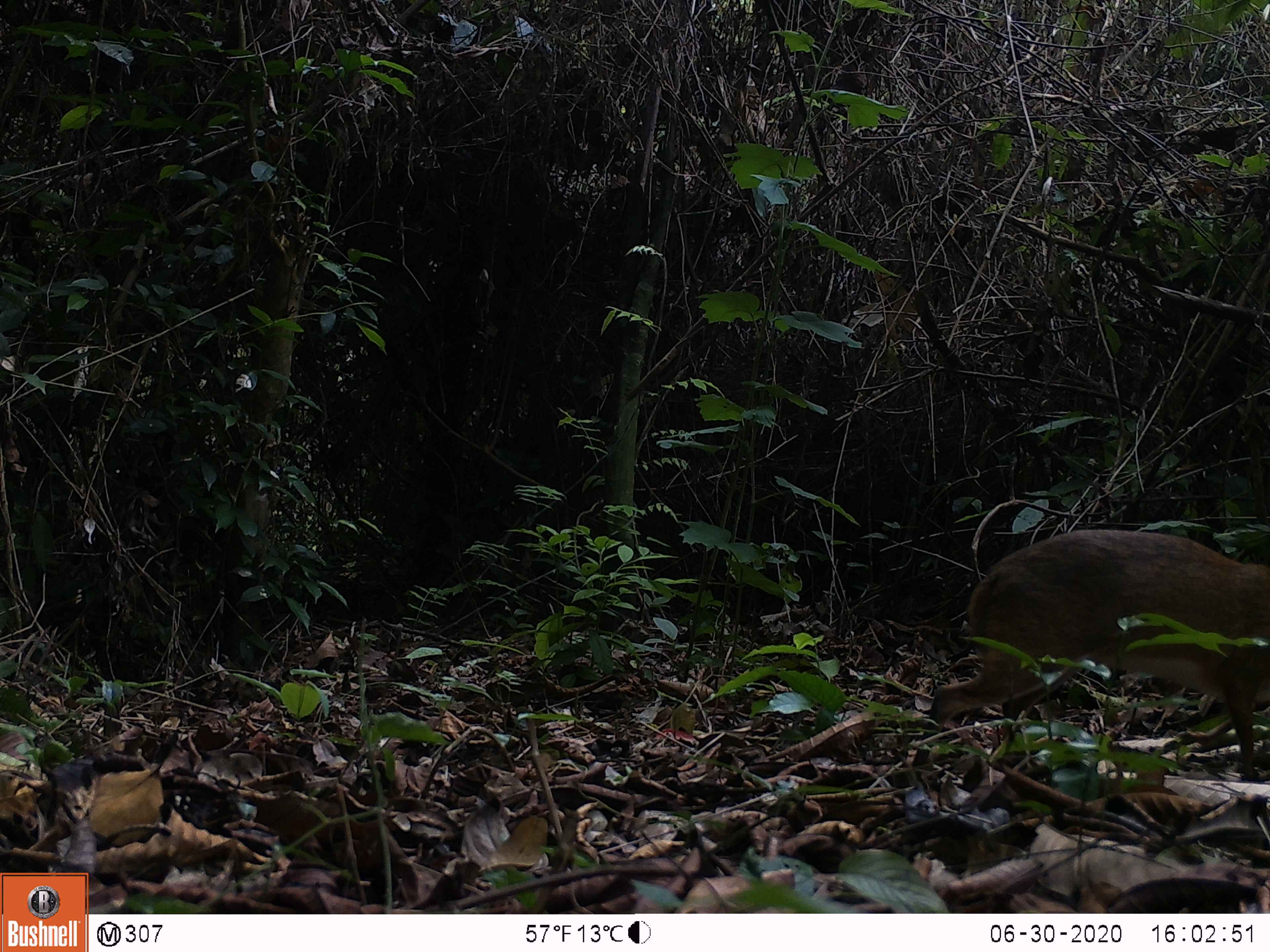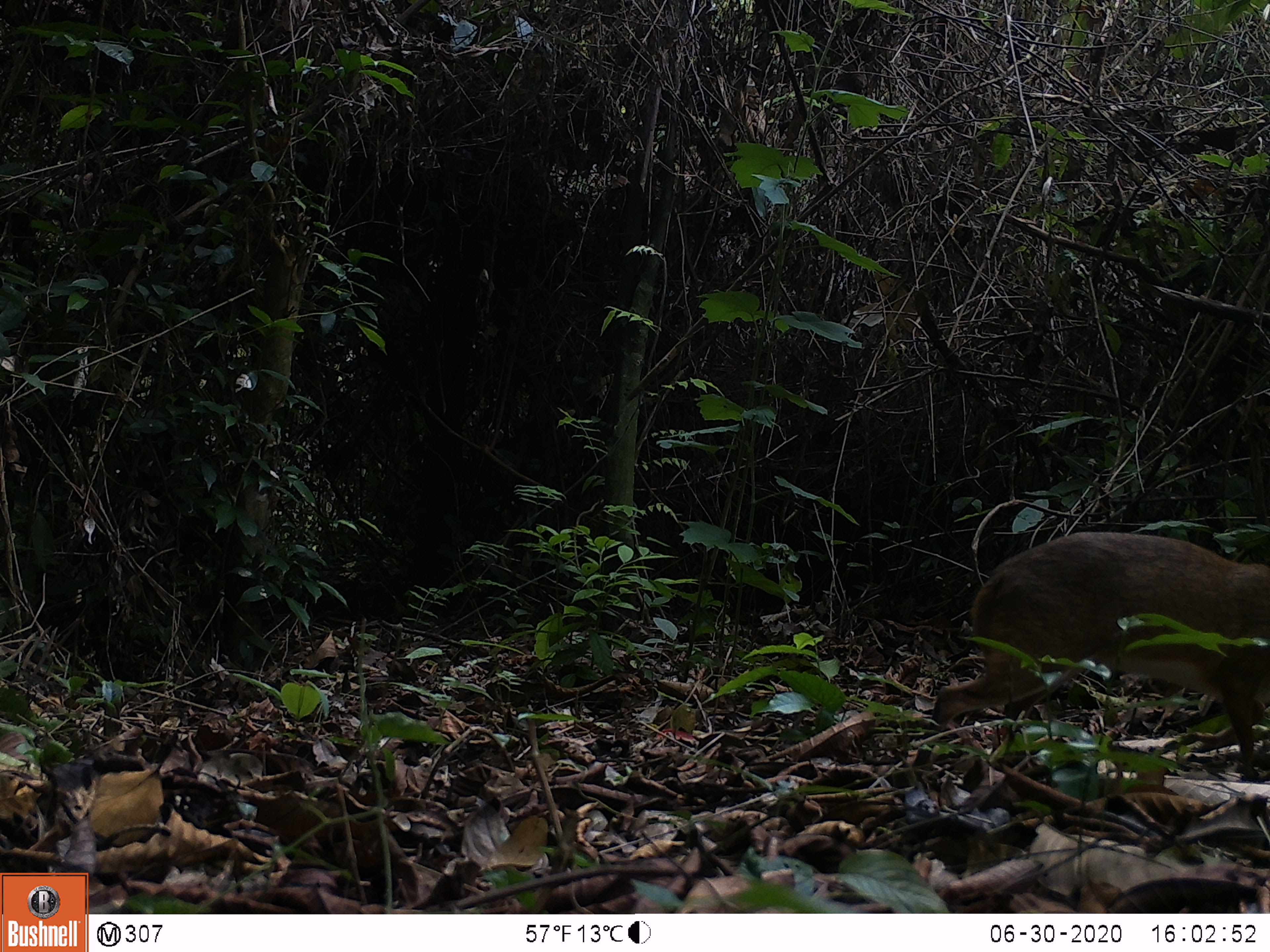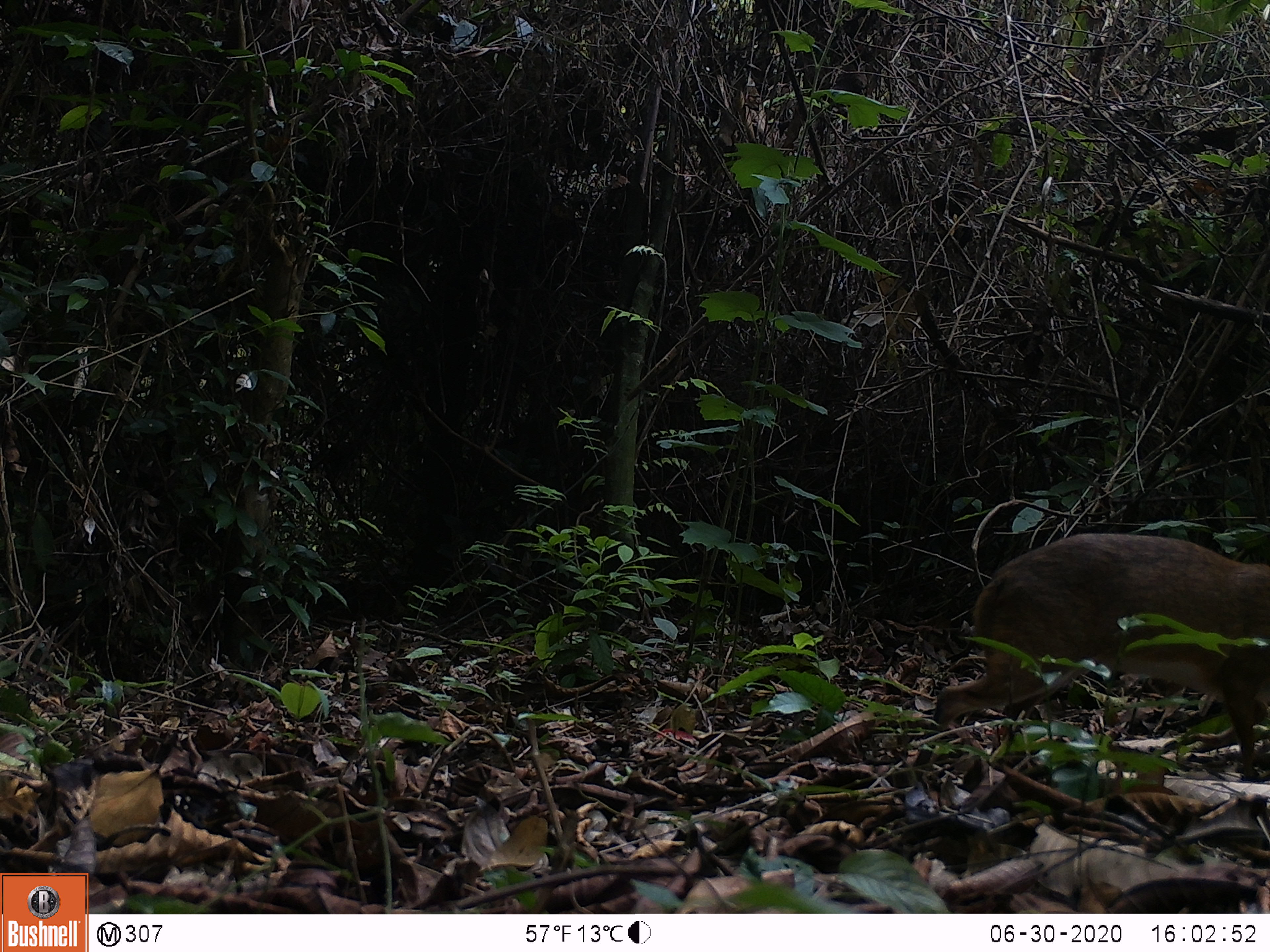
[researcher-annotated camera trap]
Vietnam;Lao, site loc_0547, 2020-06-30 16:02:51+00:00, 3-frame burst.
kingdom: Animalia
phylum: Chordata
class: Mammalia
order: Artiodactyla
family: Tragulidae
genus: Moschiola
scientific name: Moschiola meminna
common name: chevrotain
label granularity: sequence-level